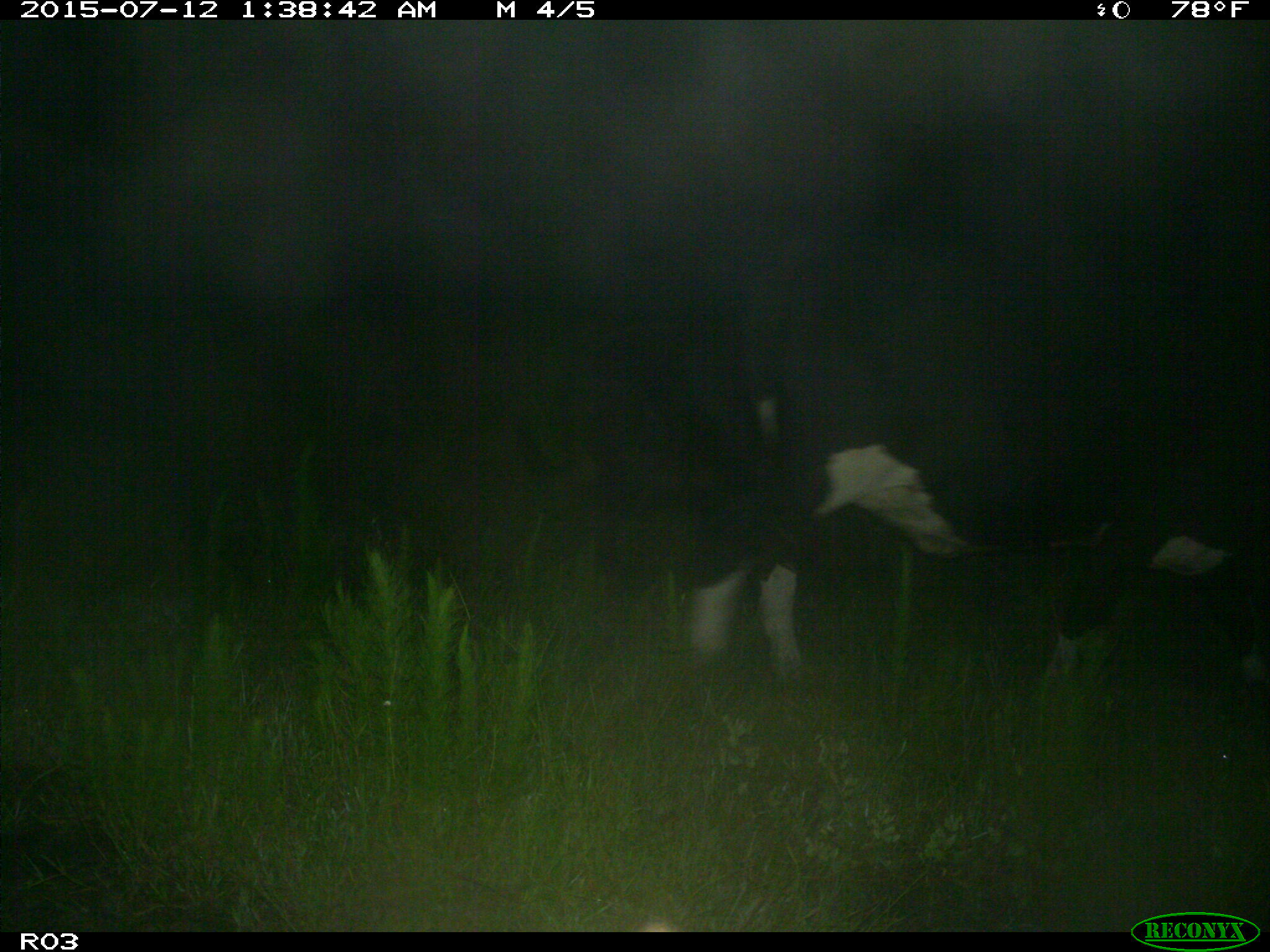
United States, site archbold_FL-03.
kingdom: Animalia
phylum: Chordata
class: Mammalia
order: Artiodactyla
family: Bovidae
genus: Bos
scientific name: Bos taurus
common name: domestic cow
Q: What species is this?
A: Bos taurus (domestic cow).